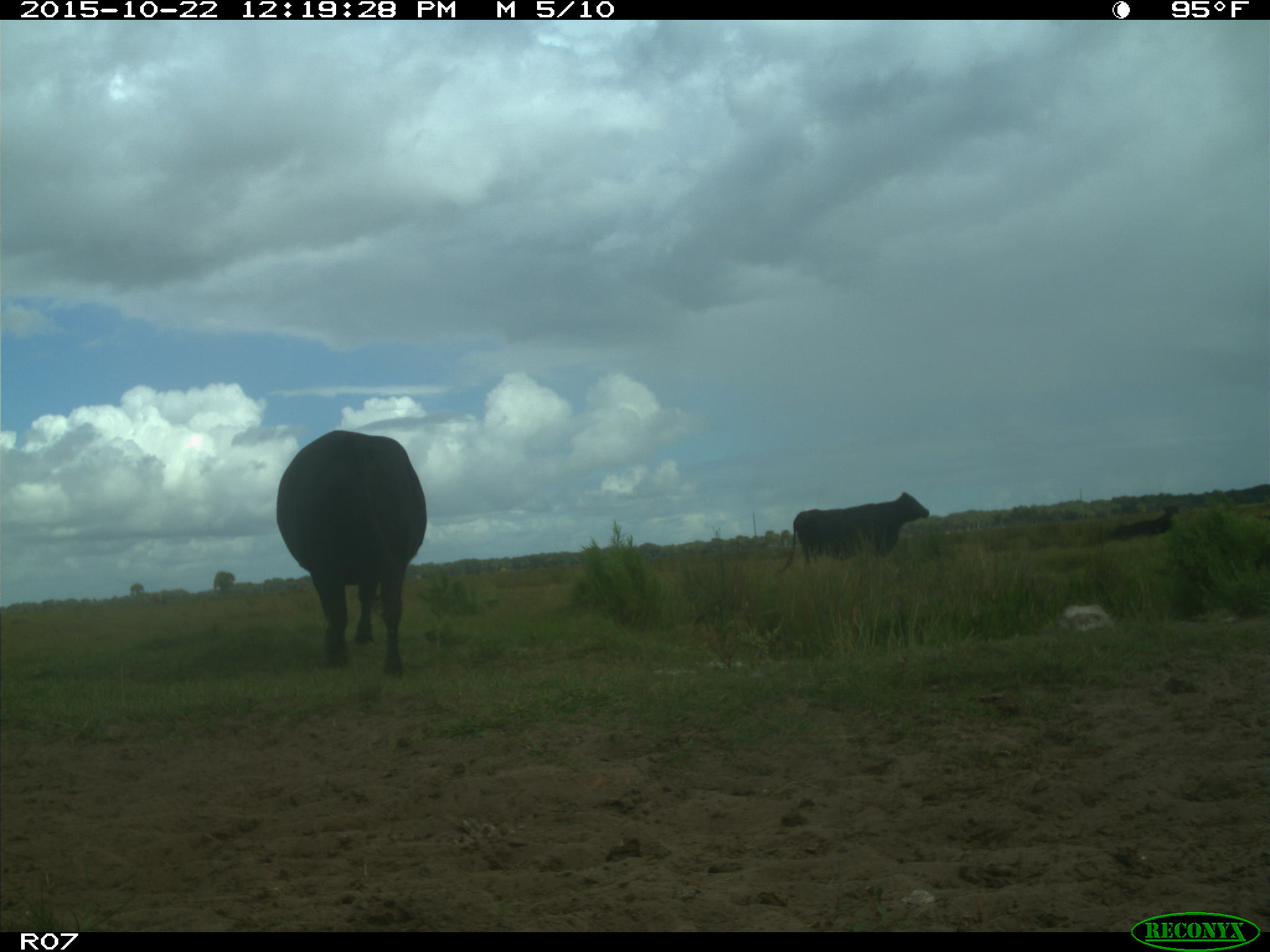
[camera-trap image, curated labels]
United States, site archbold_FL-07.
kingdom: Animalia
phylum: Chordata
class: Mammalia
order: Artiodactyla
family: Bovidae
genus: Bos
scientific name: Bos taurus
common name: domestic cow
Bos taurus (domestic cow).